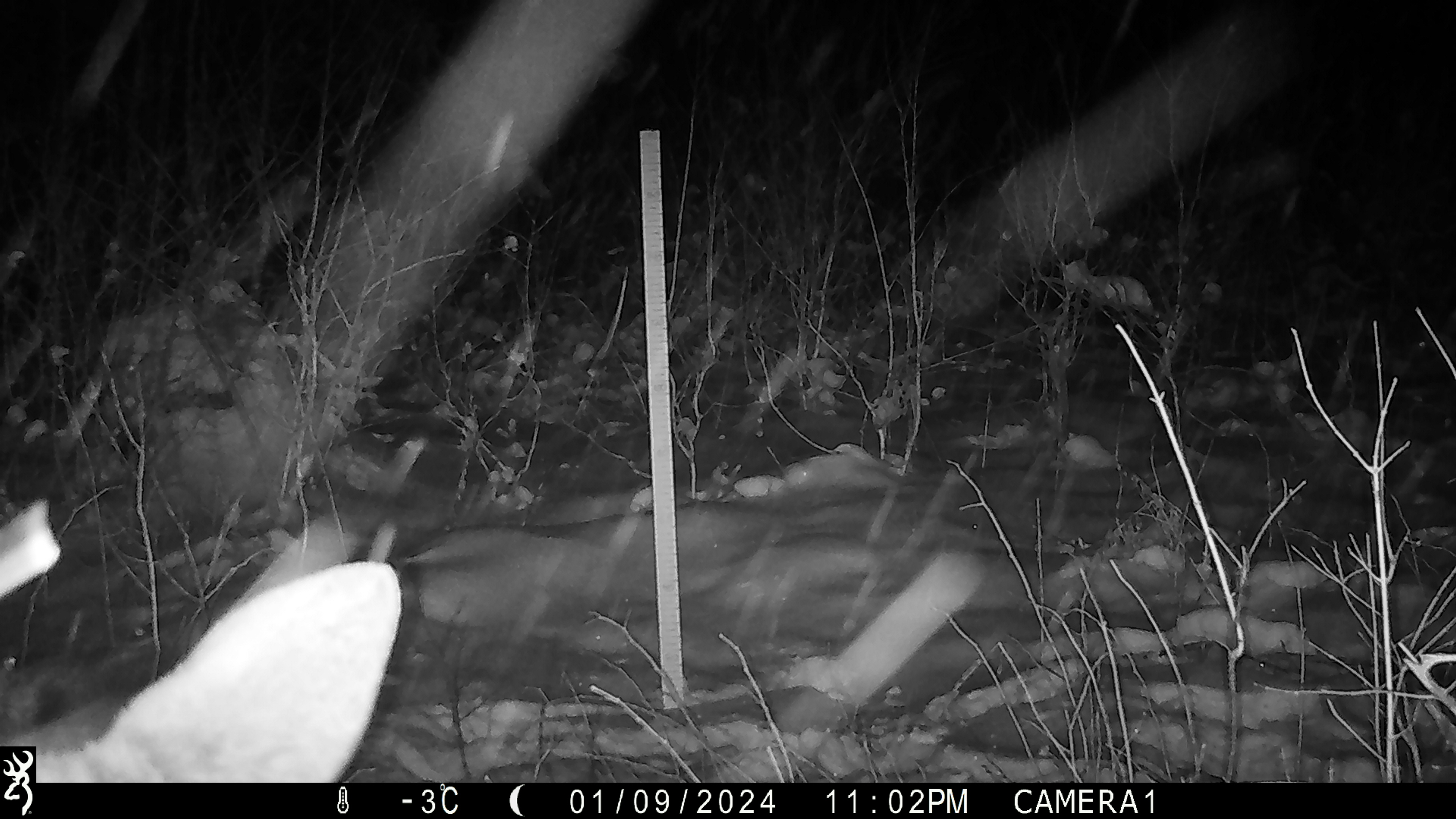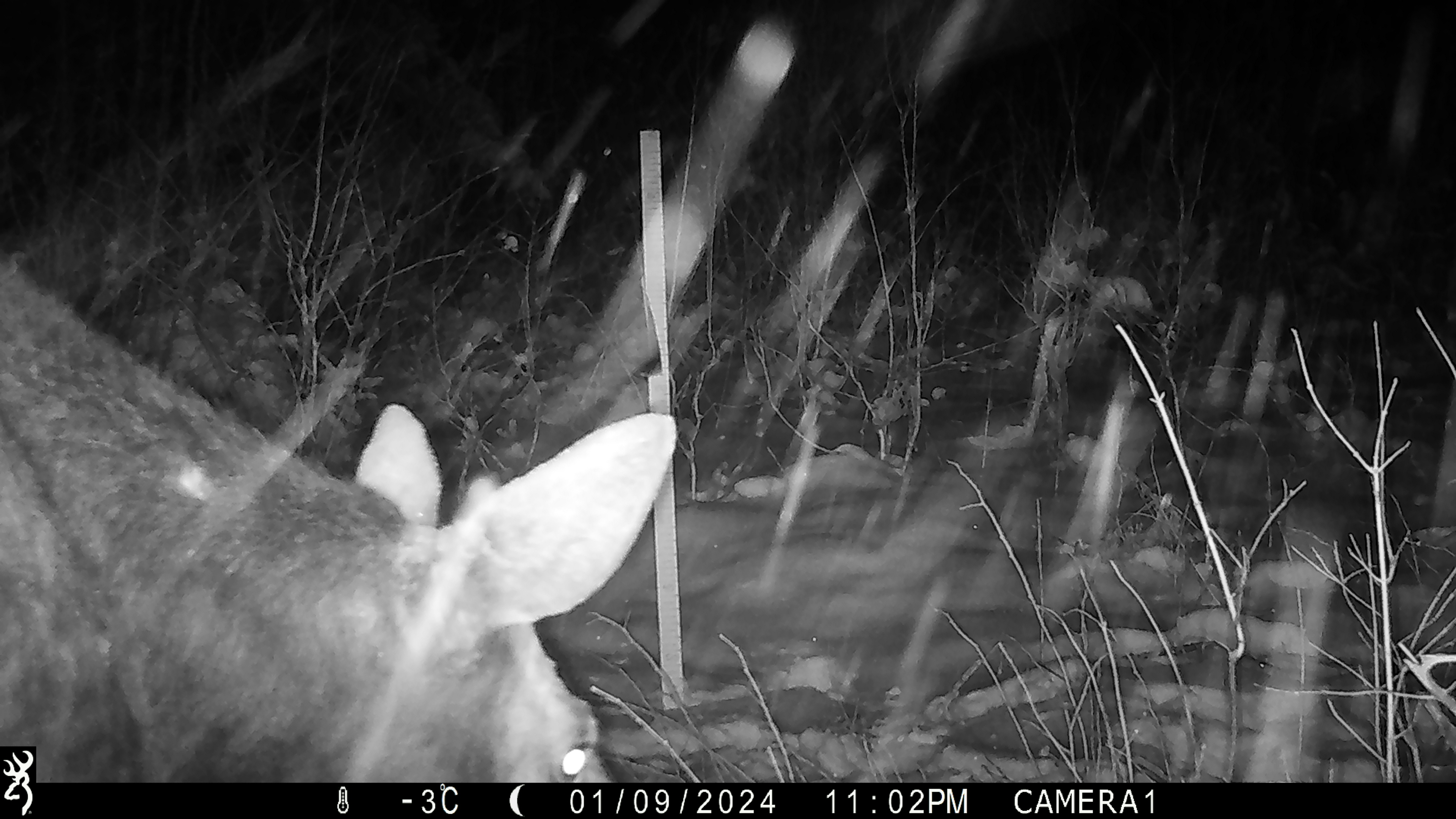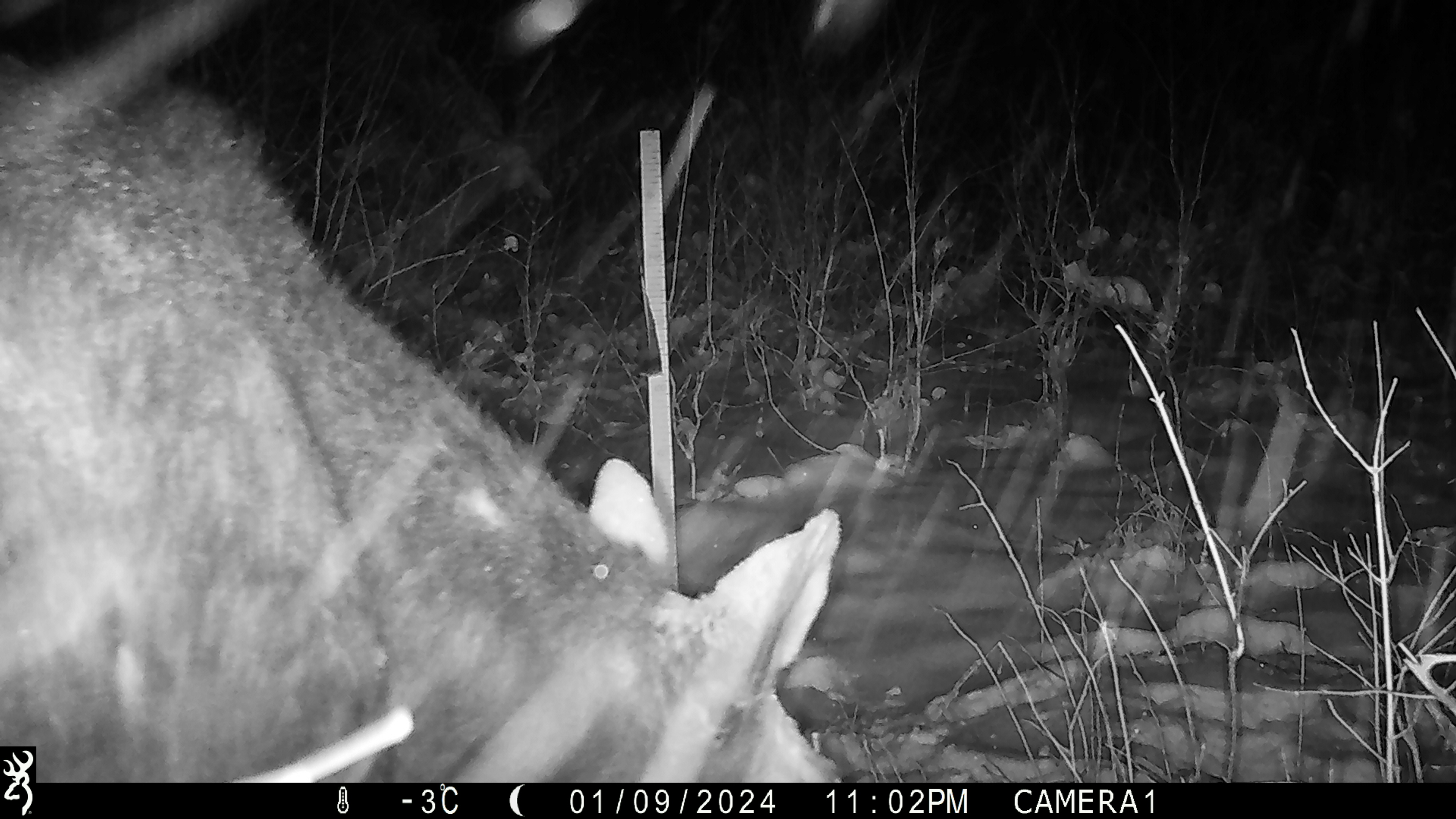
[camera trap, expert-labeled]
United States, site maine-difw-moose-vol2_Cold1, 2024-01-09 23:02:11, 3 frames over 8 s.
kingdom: Animalia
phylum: Chordata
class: Mammalia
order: Artiodactyla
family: Cervidae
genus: Alces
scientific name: Alces alces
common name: moose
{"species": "moose (Alces alces)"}